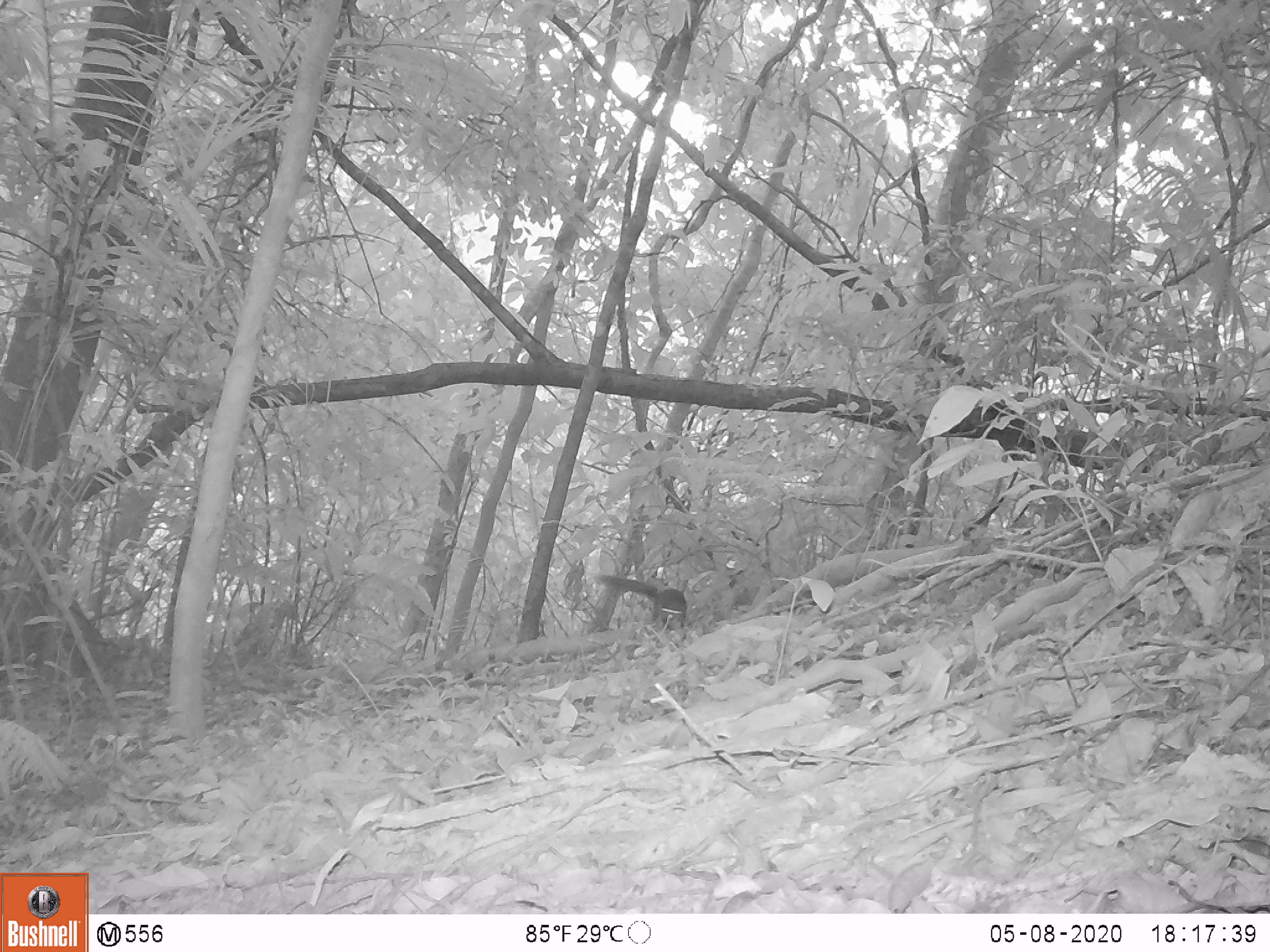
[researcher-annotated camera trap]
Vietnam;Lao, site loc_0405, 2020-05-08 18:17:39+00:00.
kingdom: Animalia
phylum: Chordata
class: Mammalia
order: Rodentia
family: Sciuridae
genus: Dremomys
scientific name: Dremomys rufigenis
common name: red-cheeked squirrel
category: red cheeked squirrel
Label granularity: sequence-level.